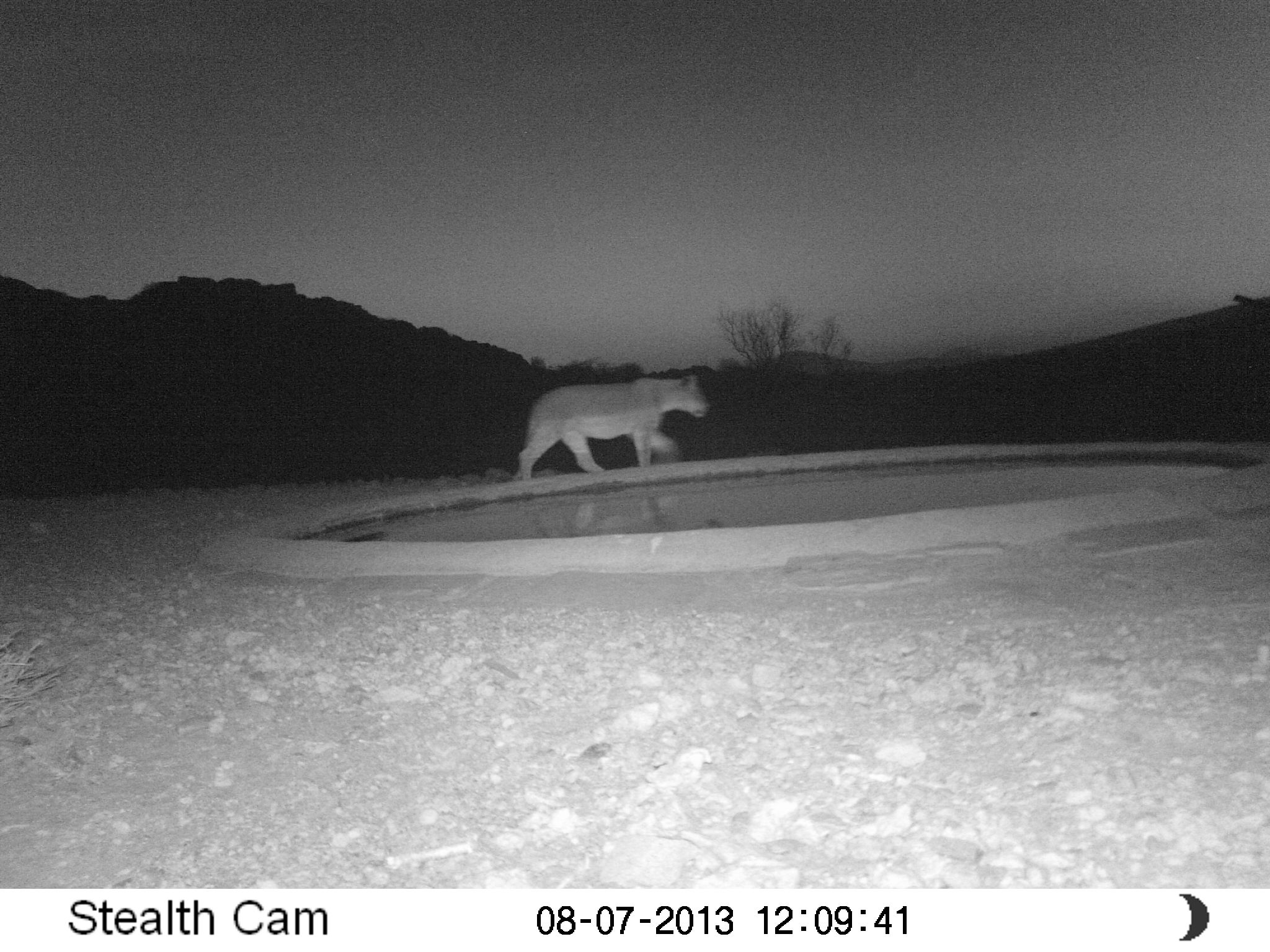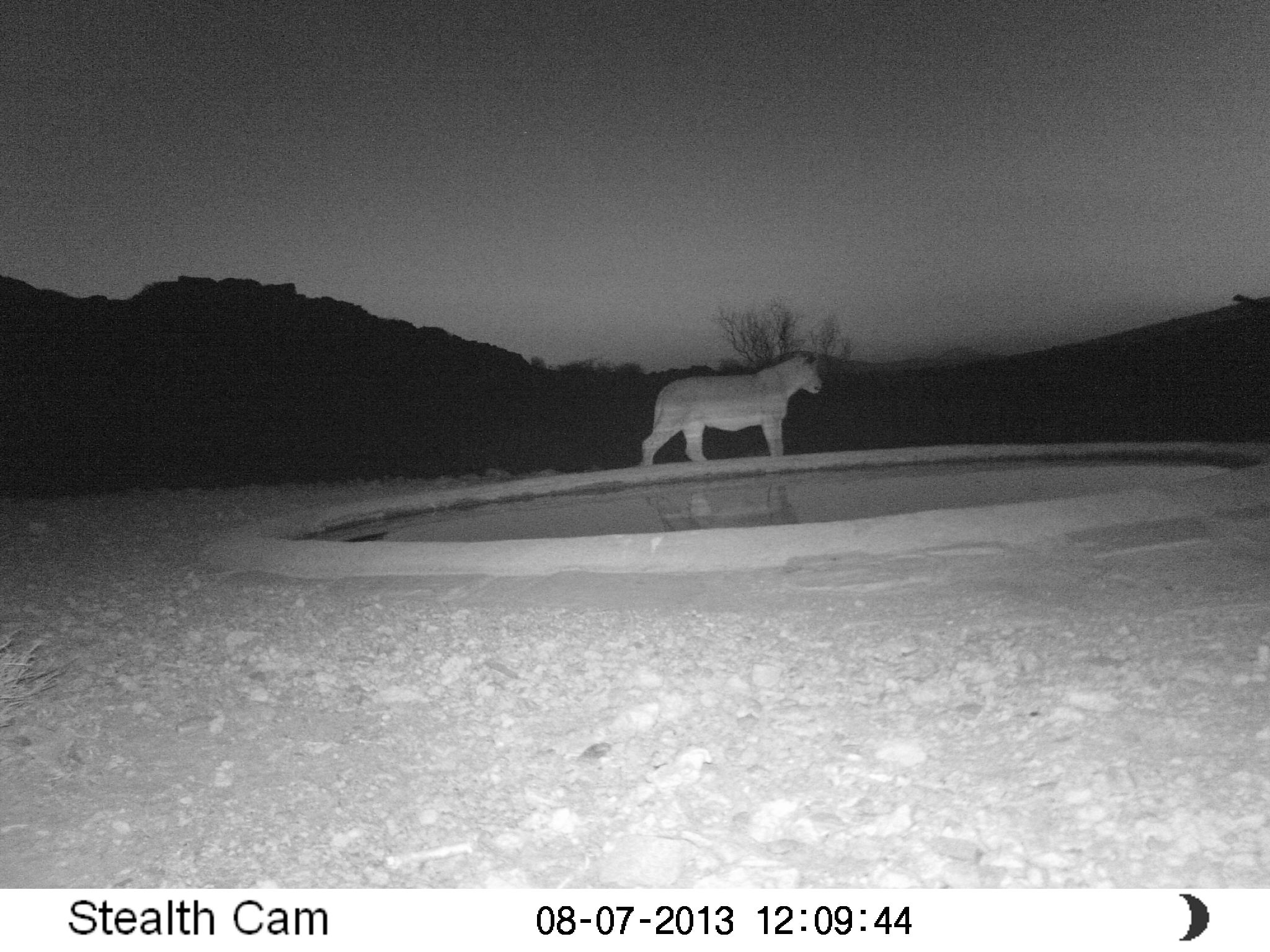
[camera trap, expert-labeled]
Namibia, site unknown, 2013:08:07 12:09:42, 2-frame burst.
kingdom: Animalia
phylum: Chordata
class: Mammalia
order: Carnivora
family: Felidae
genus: Panthera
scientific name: Panthera leo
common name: lion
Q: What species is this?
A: Panthera leo (lion).